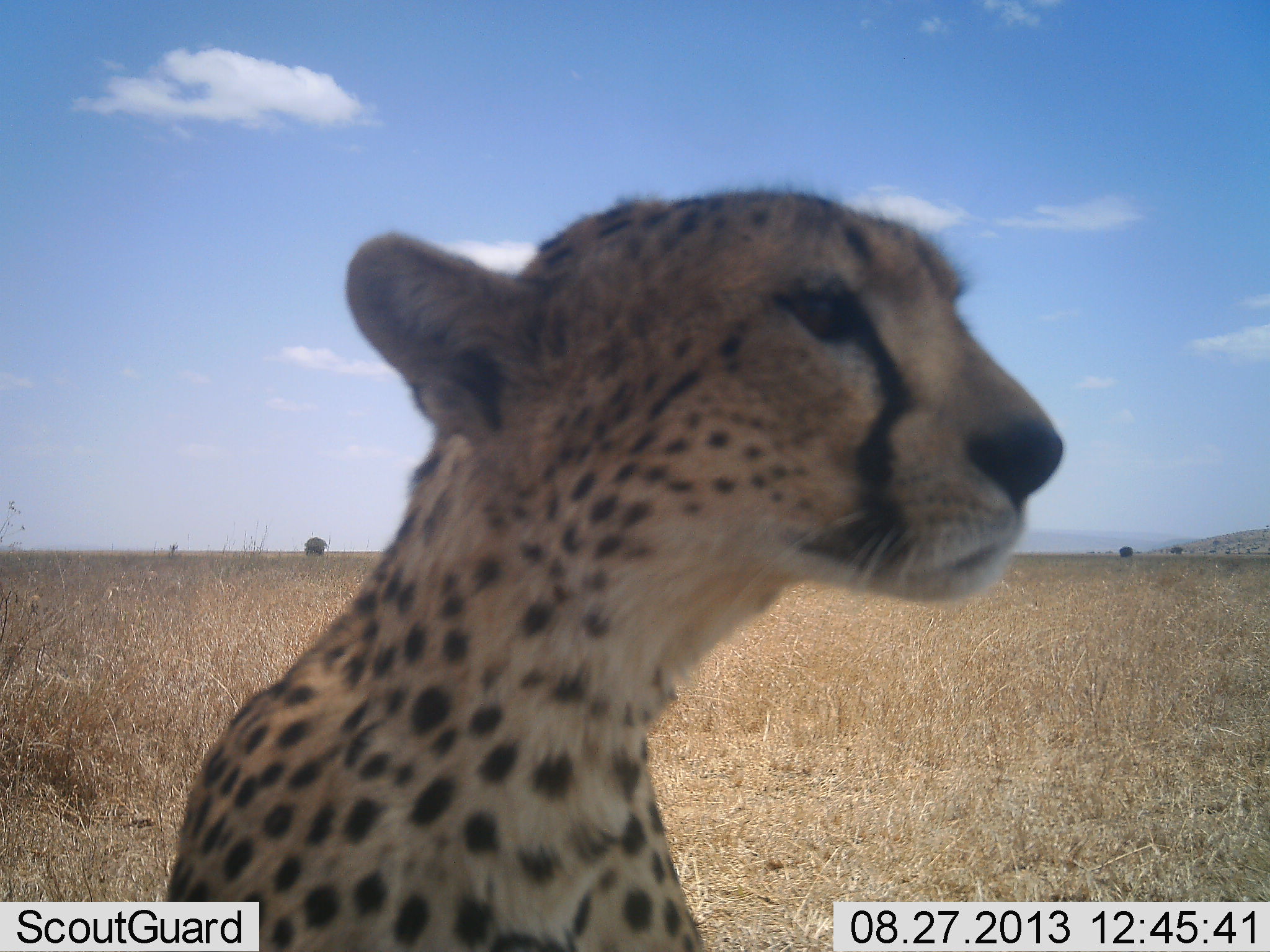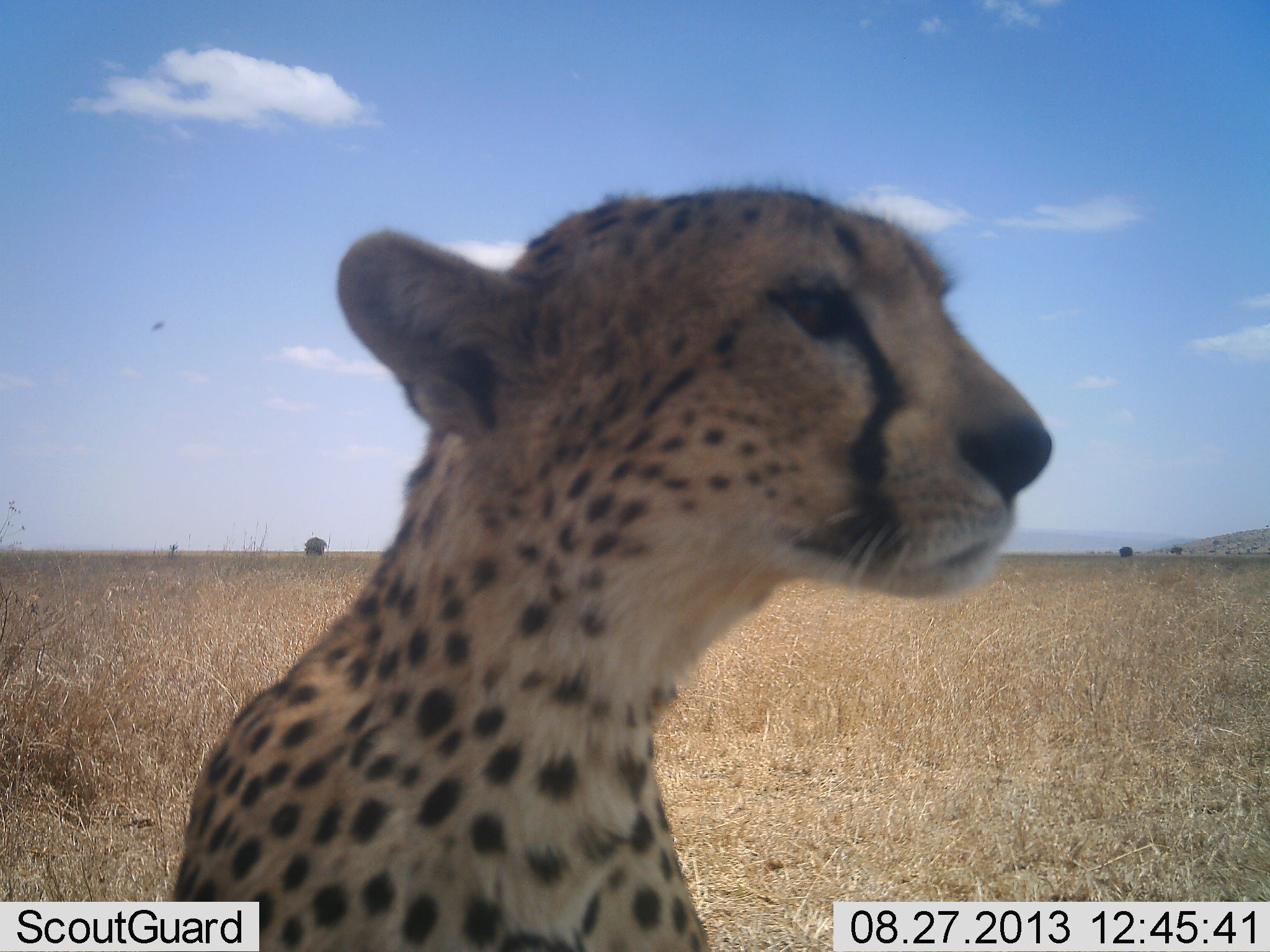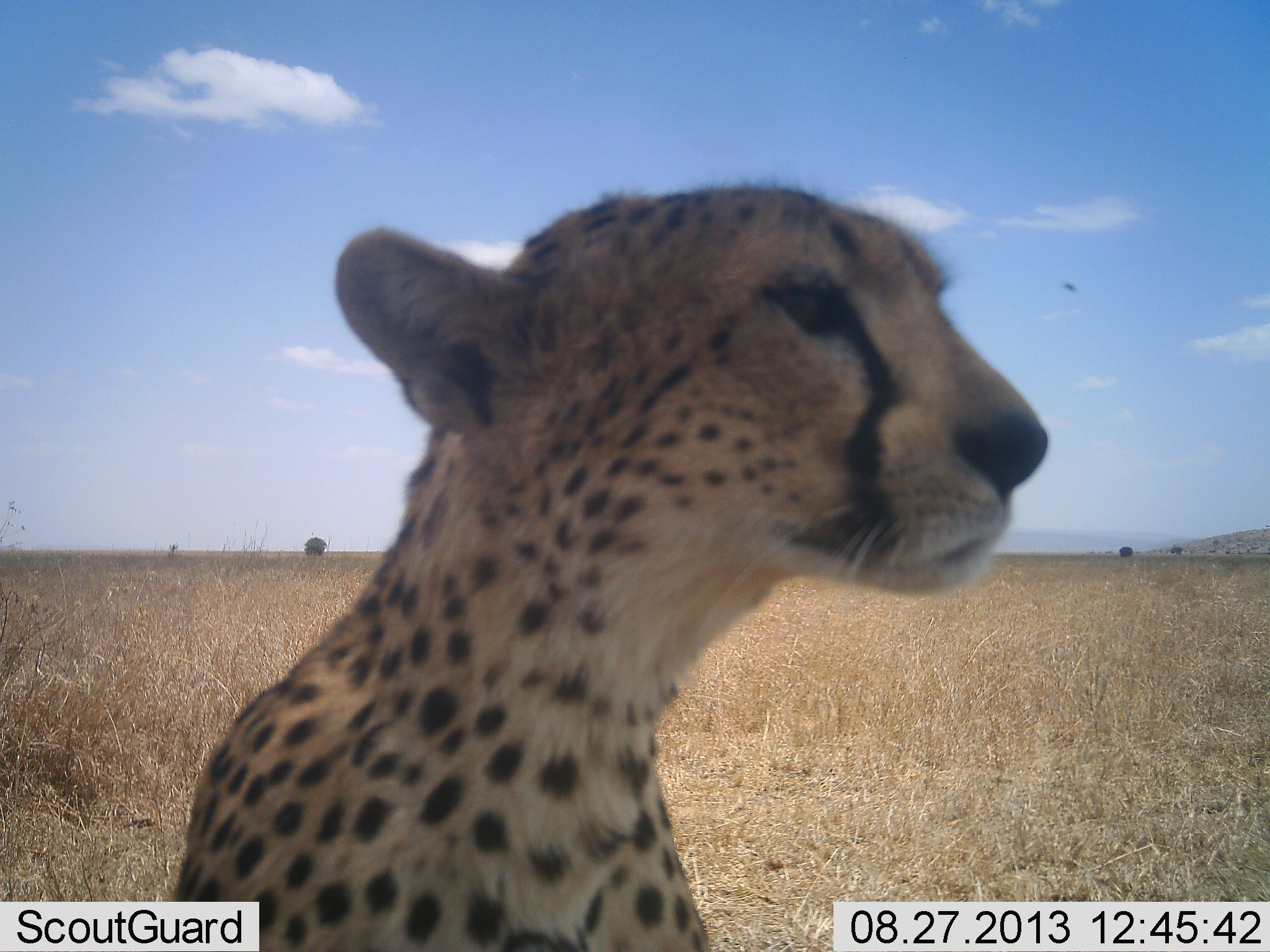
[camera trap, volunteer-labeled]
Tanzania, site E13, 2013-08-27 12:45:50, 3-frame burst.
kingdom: Animalia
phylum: Chordata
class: Mammalia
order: Carnivora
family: Felidae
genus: Acinonyx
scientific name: Acinonyx jubatus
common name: cheetah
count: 1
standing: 43%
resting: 57%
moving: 0%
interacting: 0%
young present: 4%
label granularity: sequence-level